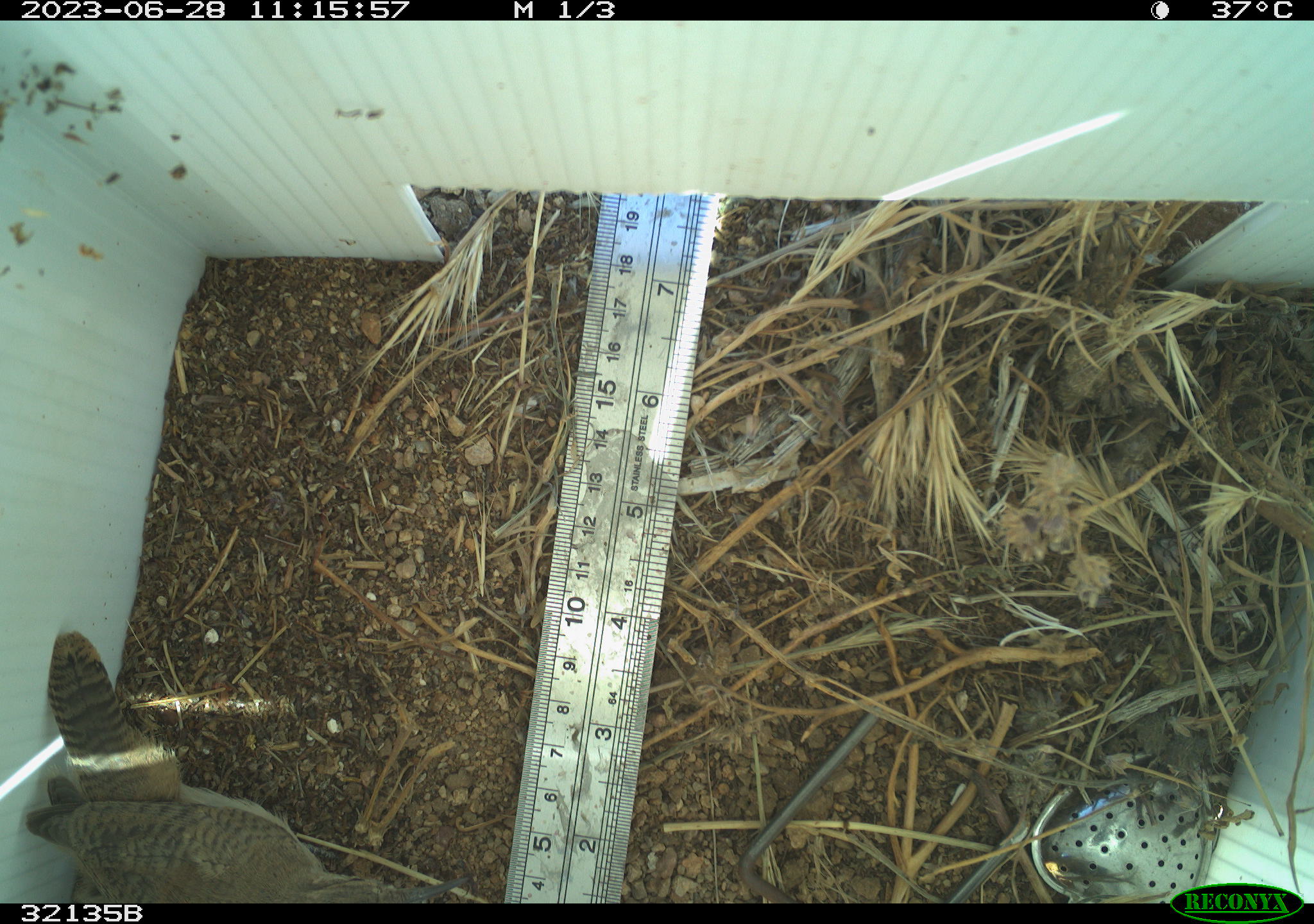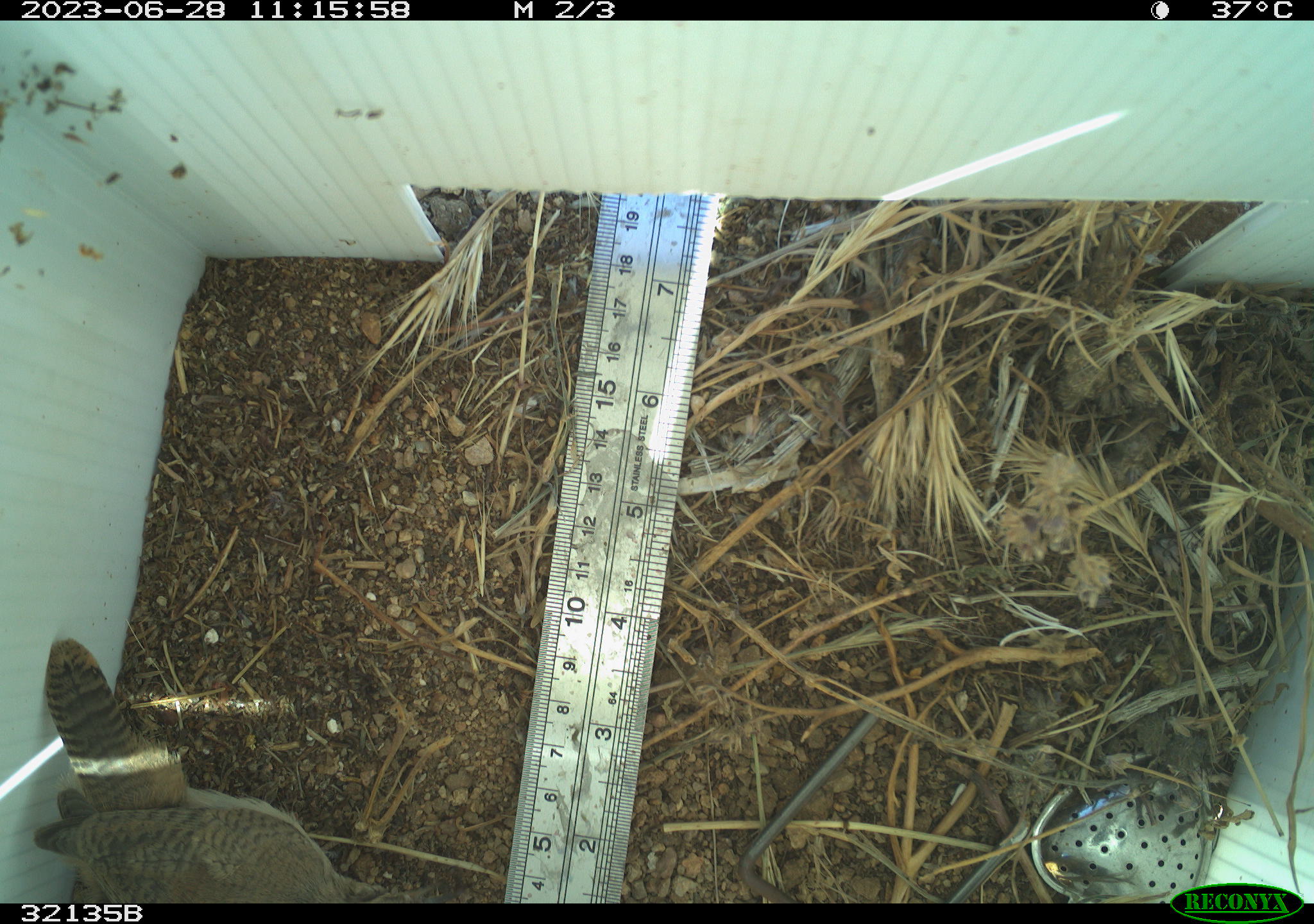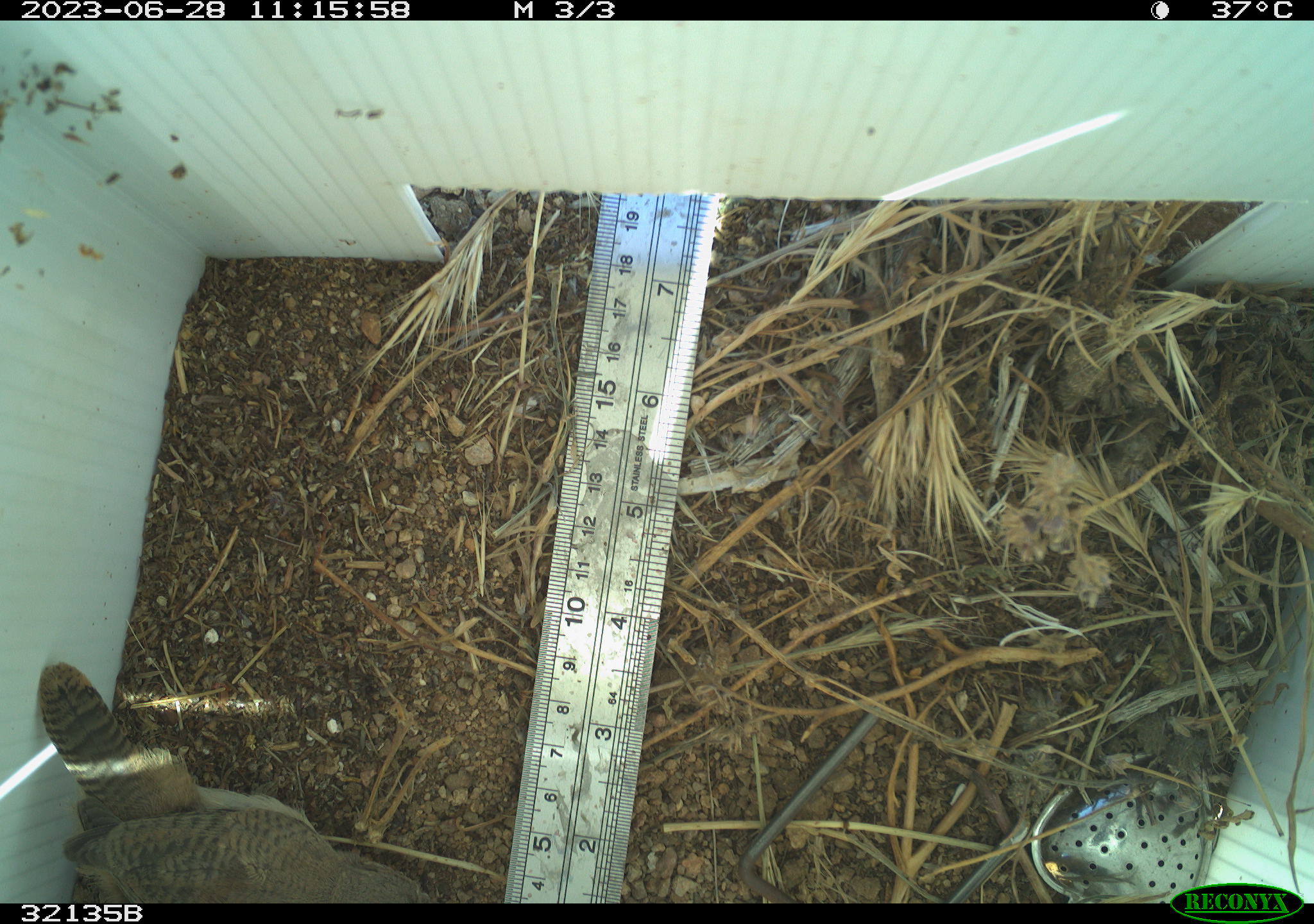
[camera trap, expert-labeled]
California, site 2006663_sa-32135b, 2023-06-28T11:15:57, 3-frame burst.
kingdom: Animalia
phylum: Chordata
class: Aves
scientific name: Aves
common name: bird